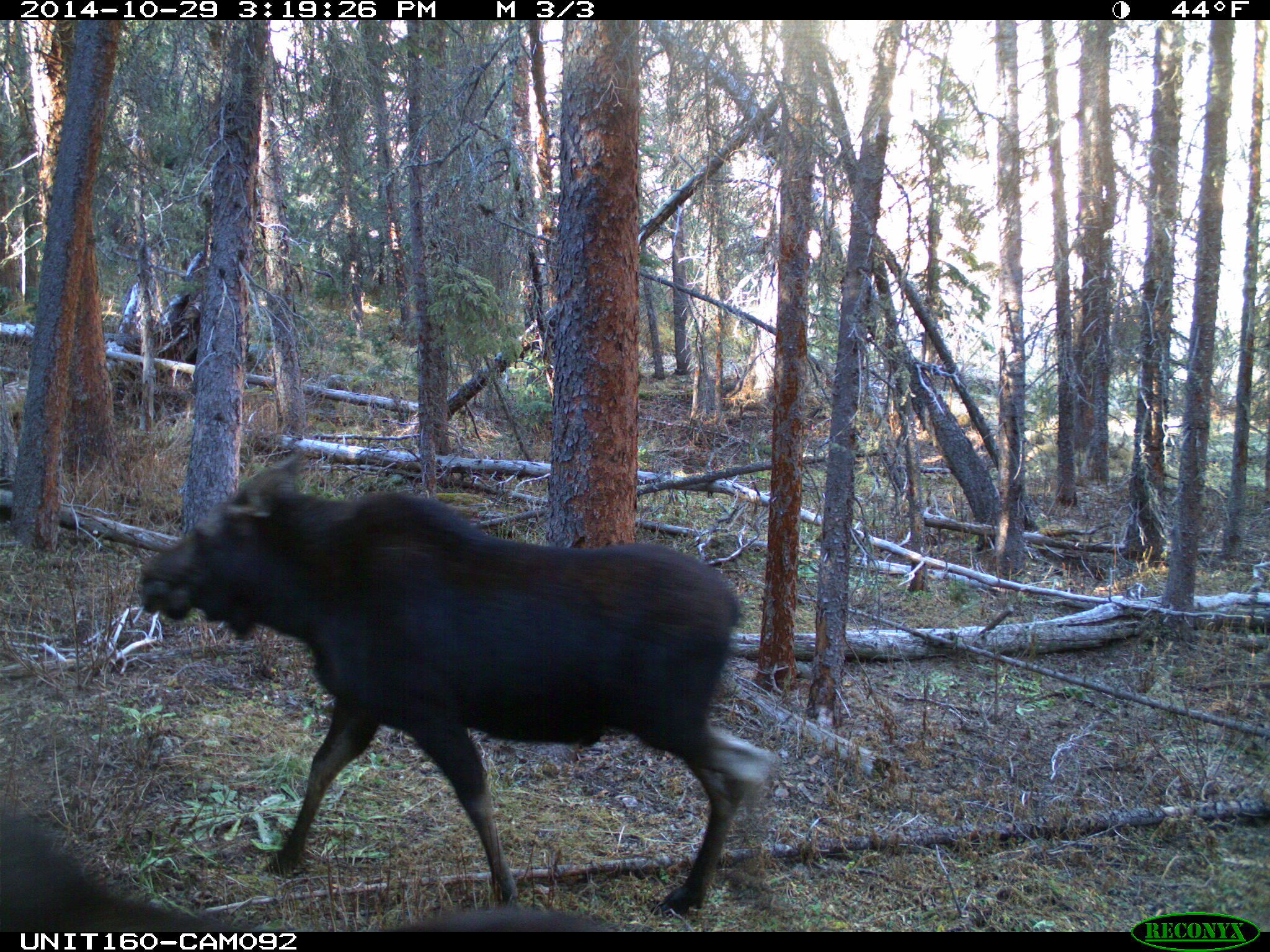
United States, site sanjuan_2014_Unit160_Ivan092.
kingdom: Animalia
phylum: Chordata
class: Mammalia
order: Artiodactyla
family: Cervidae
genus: Alces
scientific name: Alces alces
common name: moose